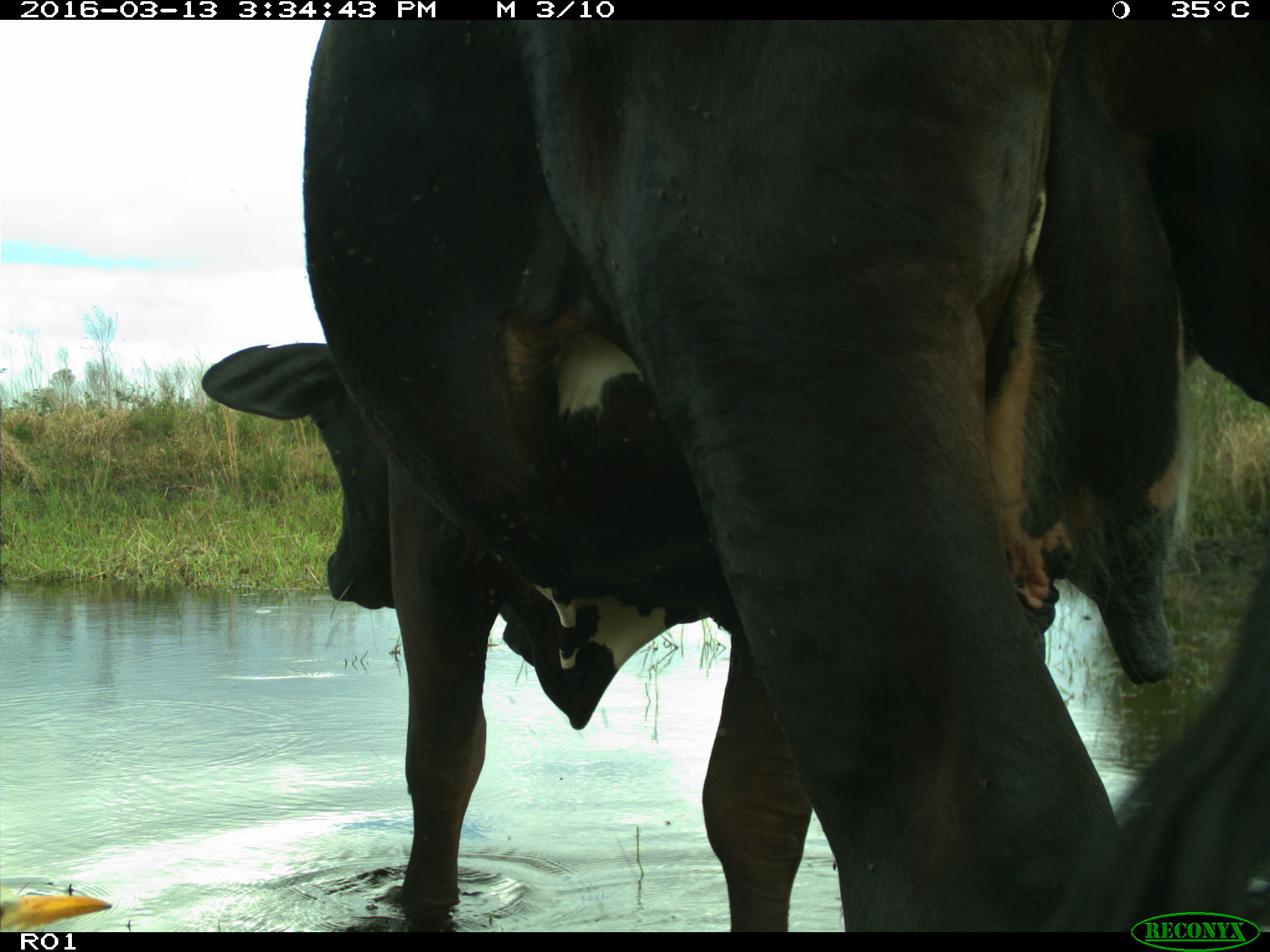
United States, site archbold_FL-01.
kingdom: Animalia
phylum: Chordata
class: Mammalia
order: Artiodactyla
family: Bovidae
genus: Bos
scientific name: Bos taurus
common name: domestic cow